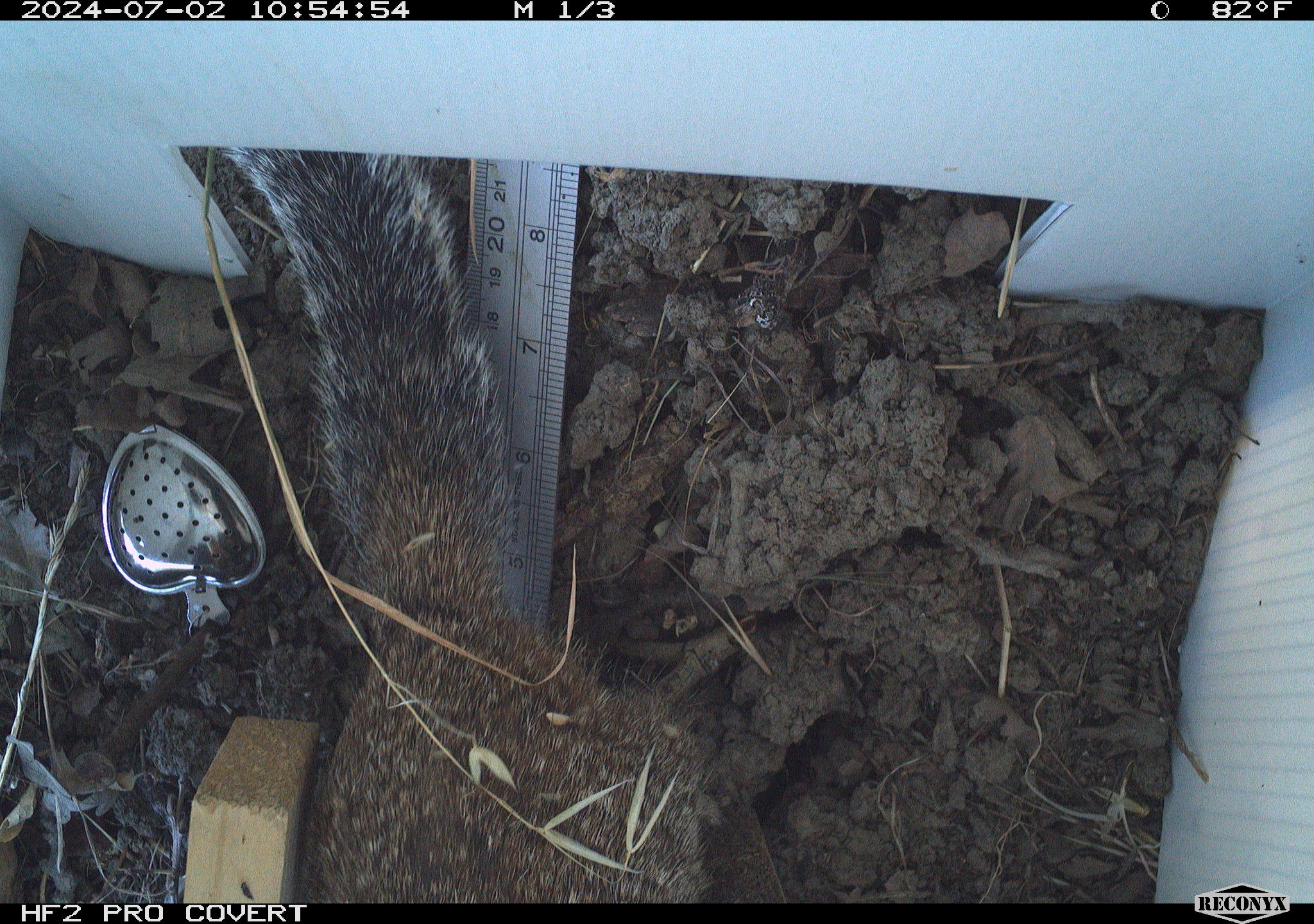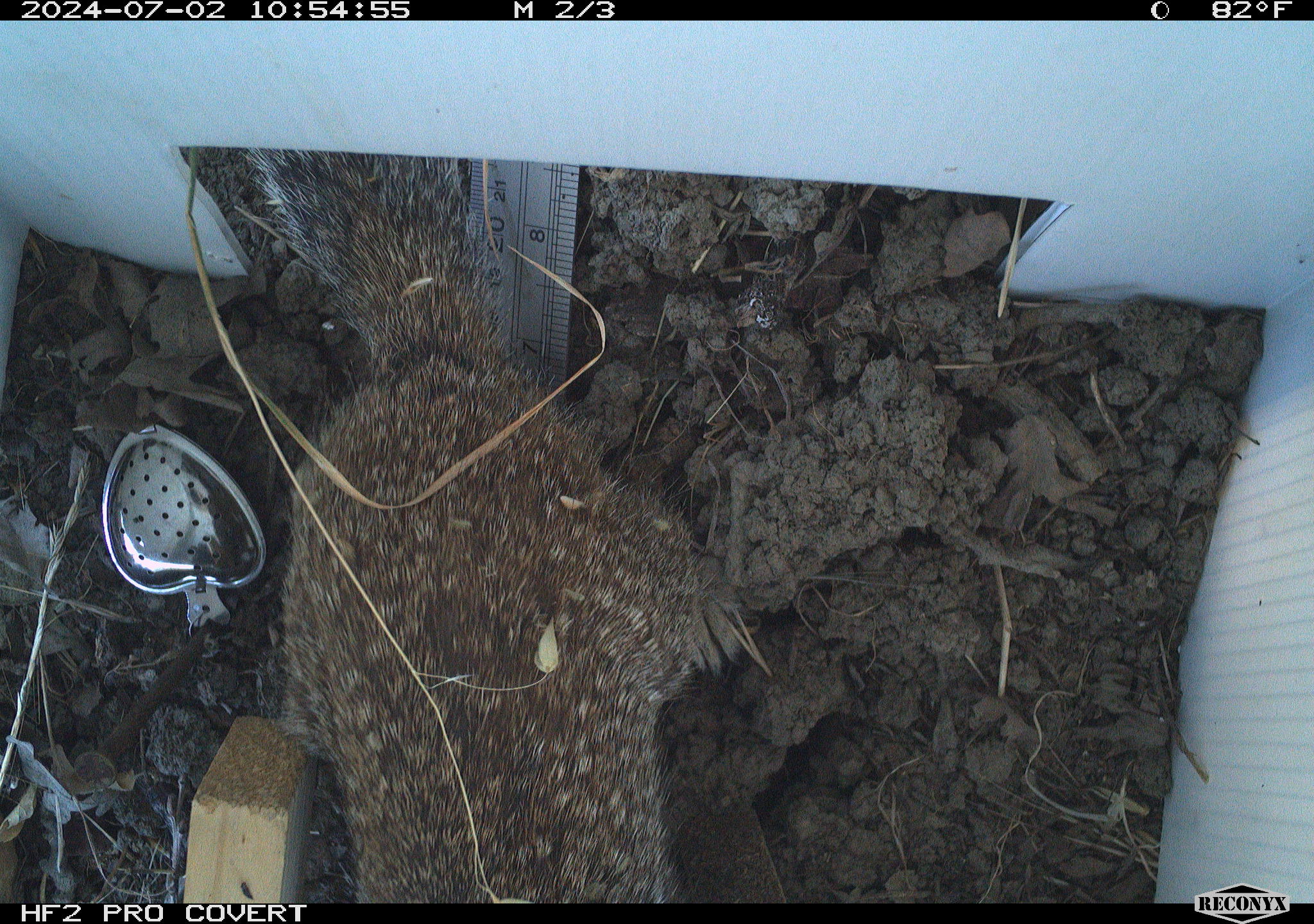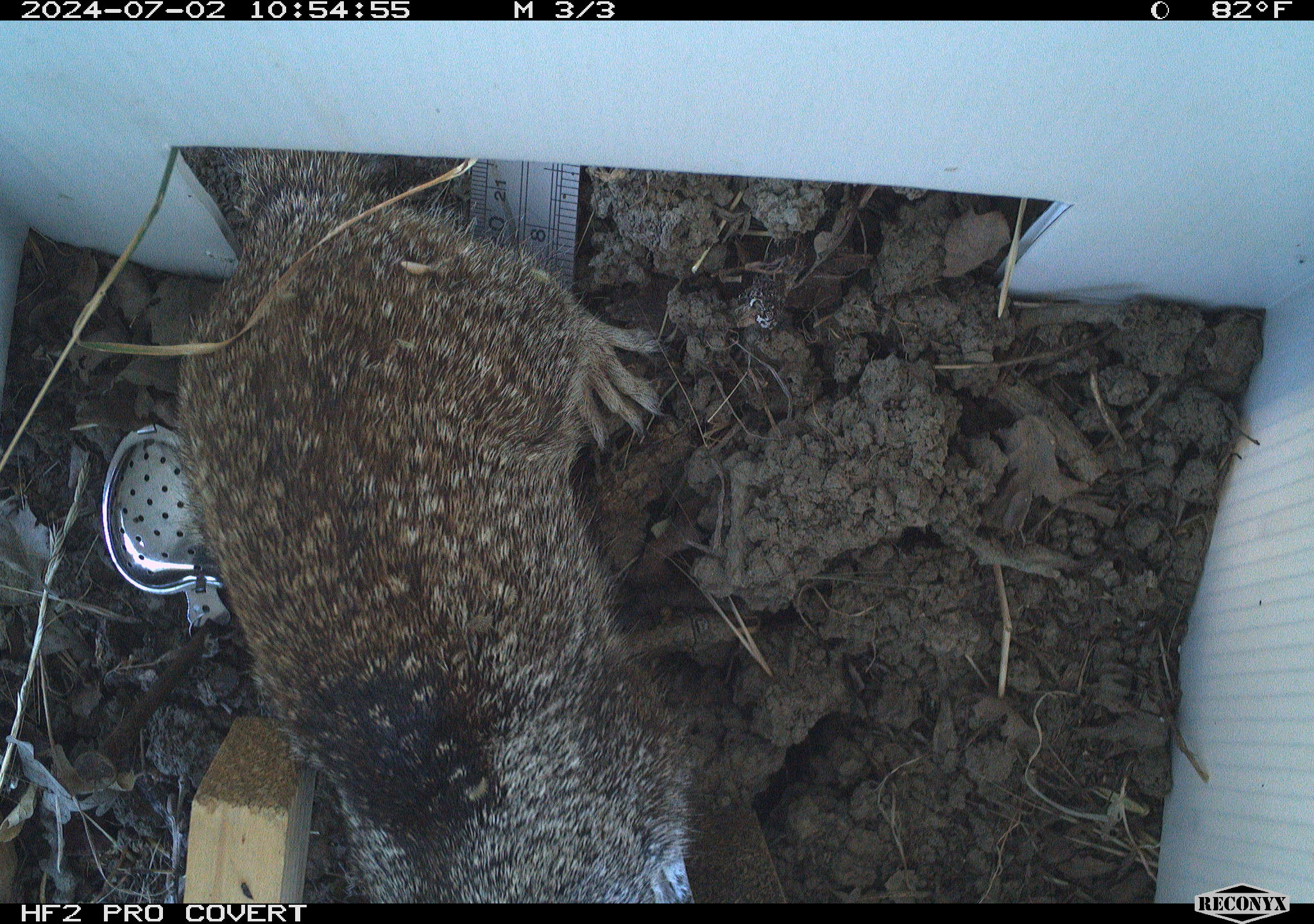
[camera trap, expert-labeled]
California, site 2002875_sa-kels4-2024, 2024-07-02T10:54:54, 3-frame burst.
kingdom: Animalia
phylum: Chordata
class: Mammalia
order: Rodentia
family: Sciuridae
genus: Otospermophilus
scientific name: Otospermophilus beecheyi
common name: california ground squirrel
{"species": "california ground squirrel (Otospermophilus beecheyi)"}